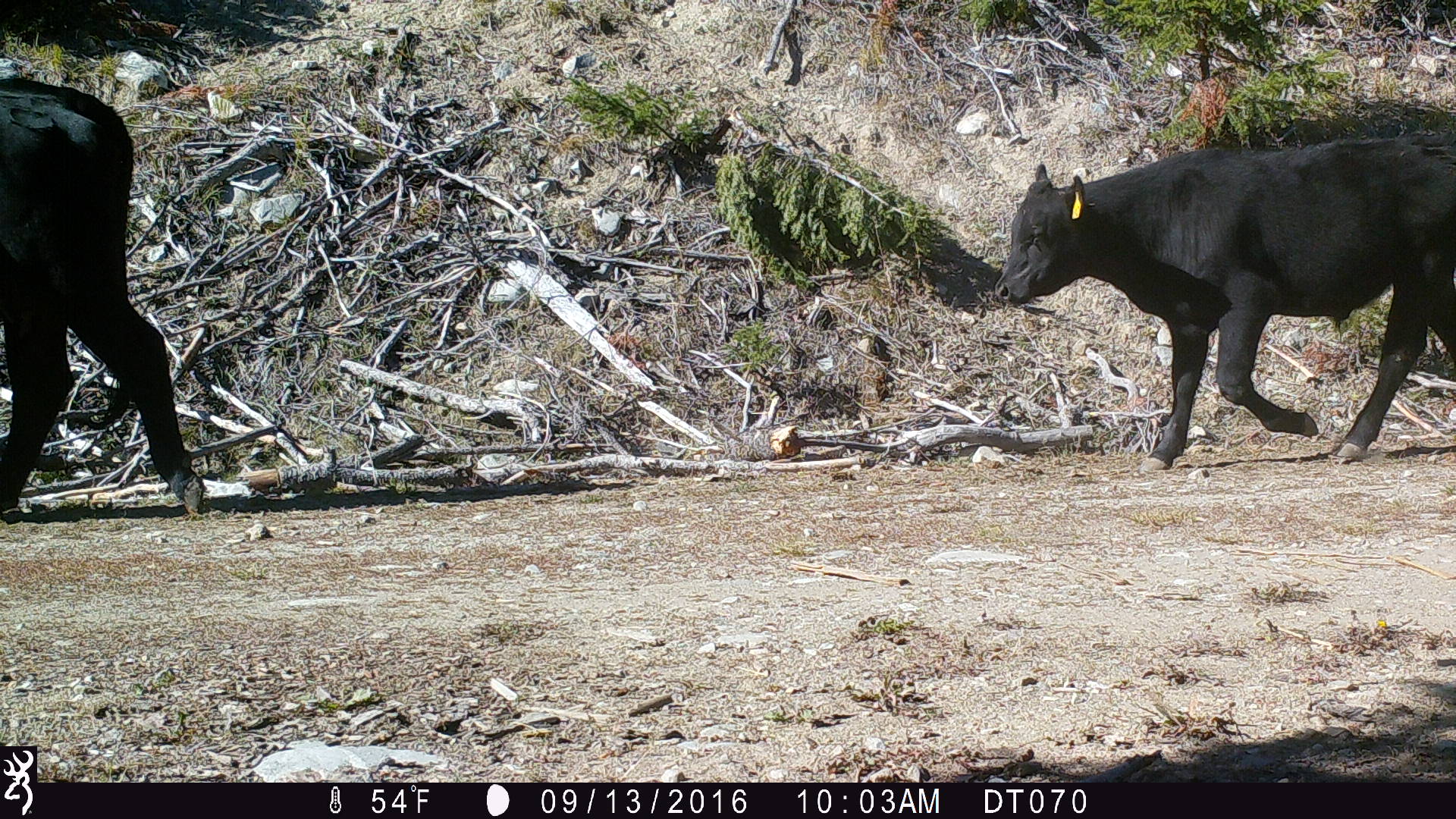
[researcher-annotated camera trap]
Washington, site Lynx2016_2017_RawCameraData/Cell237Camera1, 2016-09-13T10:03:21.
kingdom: Animalia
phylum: Chordata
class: Mammalia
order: Artiodactyla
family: Bovidae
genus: Bos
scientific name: Bos taurus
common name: domestic cattle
Domestic cattle (Bos taurus). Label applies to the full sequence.